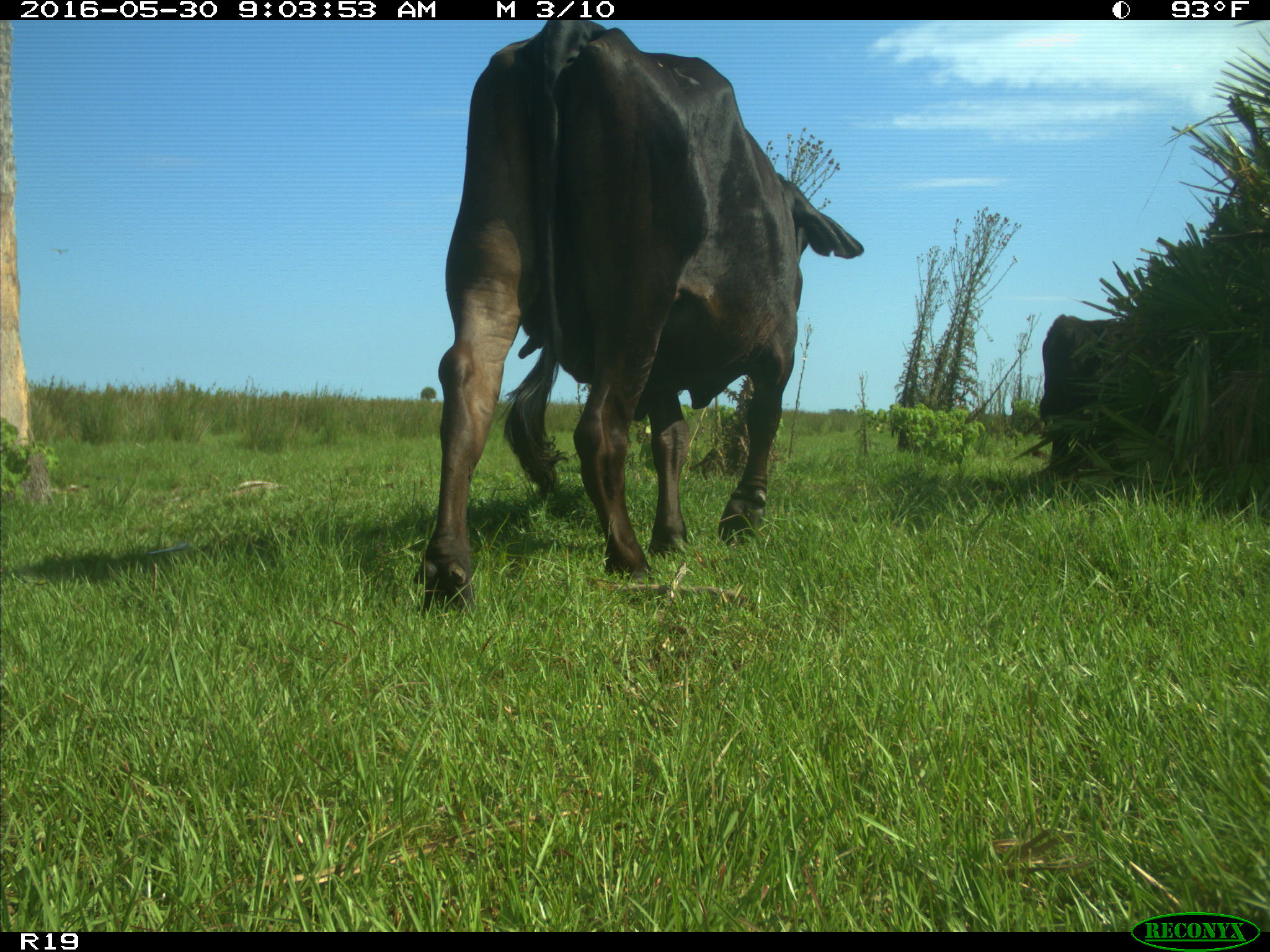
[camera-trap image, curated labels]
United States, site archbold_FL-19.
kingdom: Animalia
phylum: Chordata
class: Mammalia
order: Artiodactyla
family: Bovidae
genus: Bos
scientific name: Bos taurus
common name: domestic cow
Bos taurus (domestic cow).